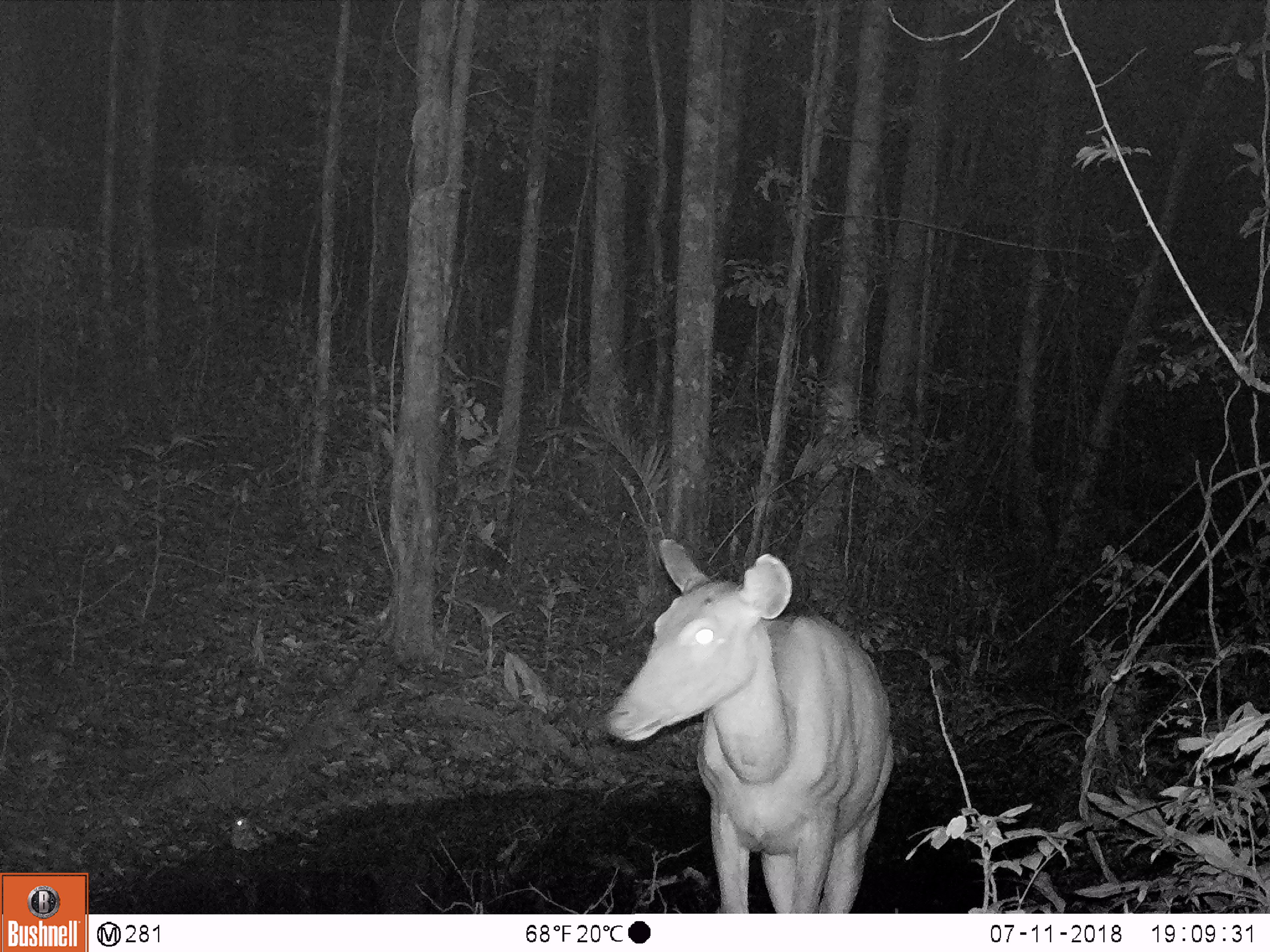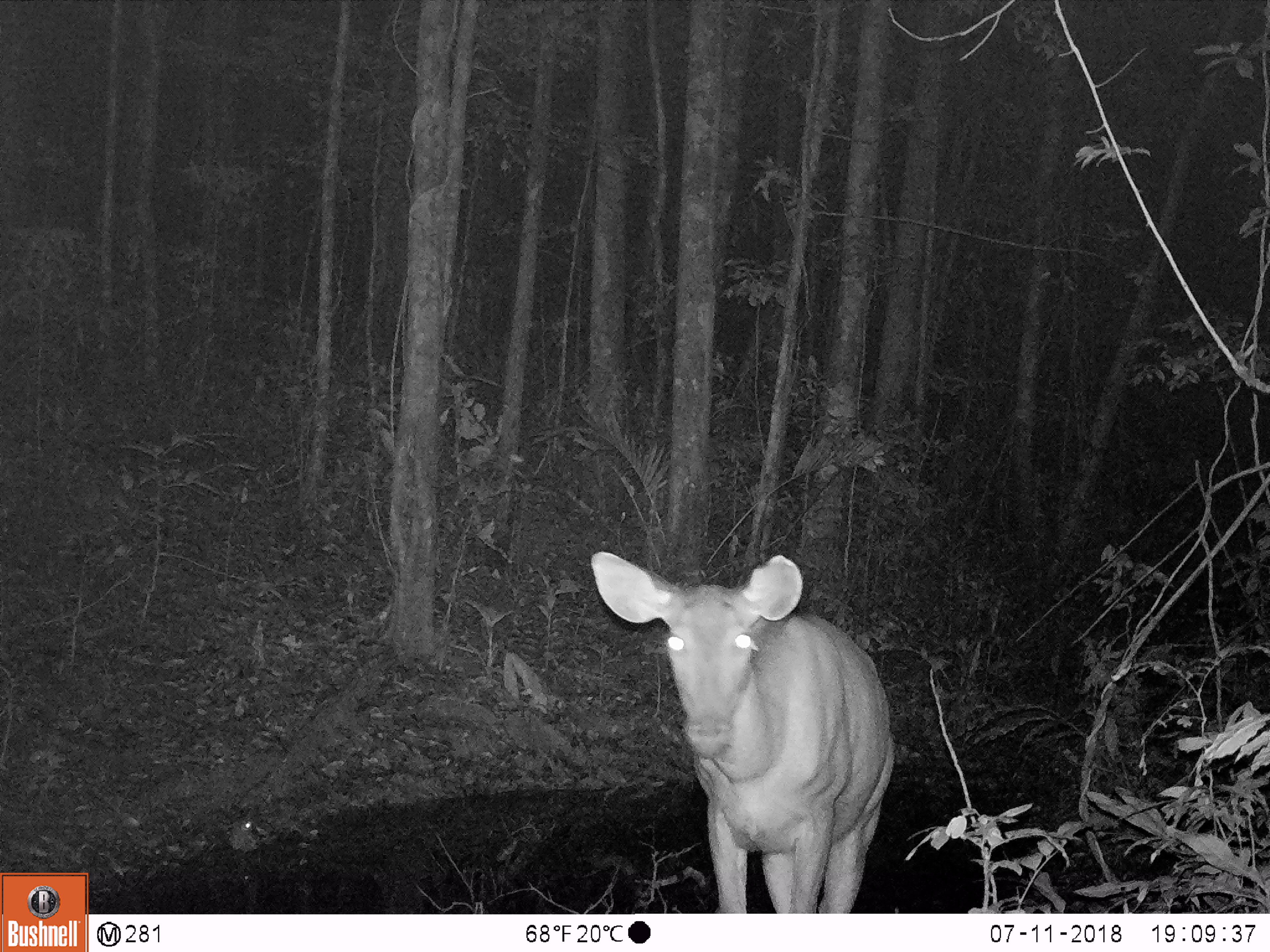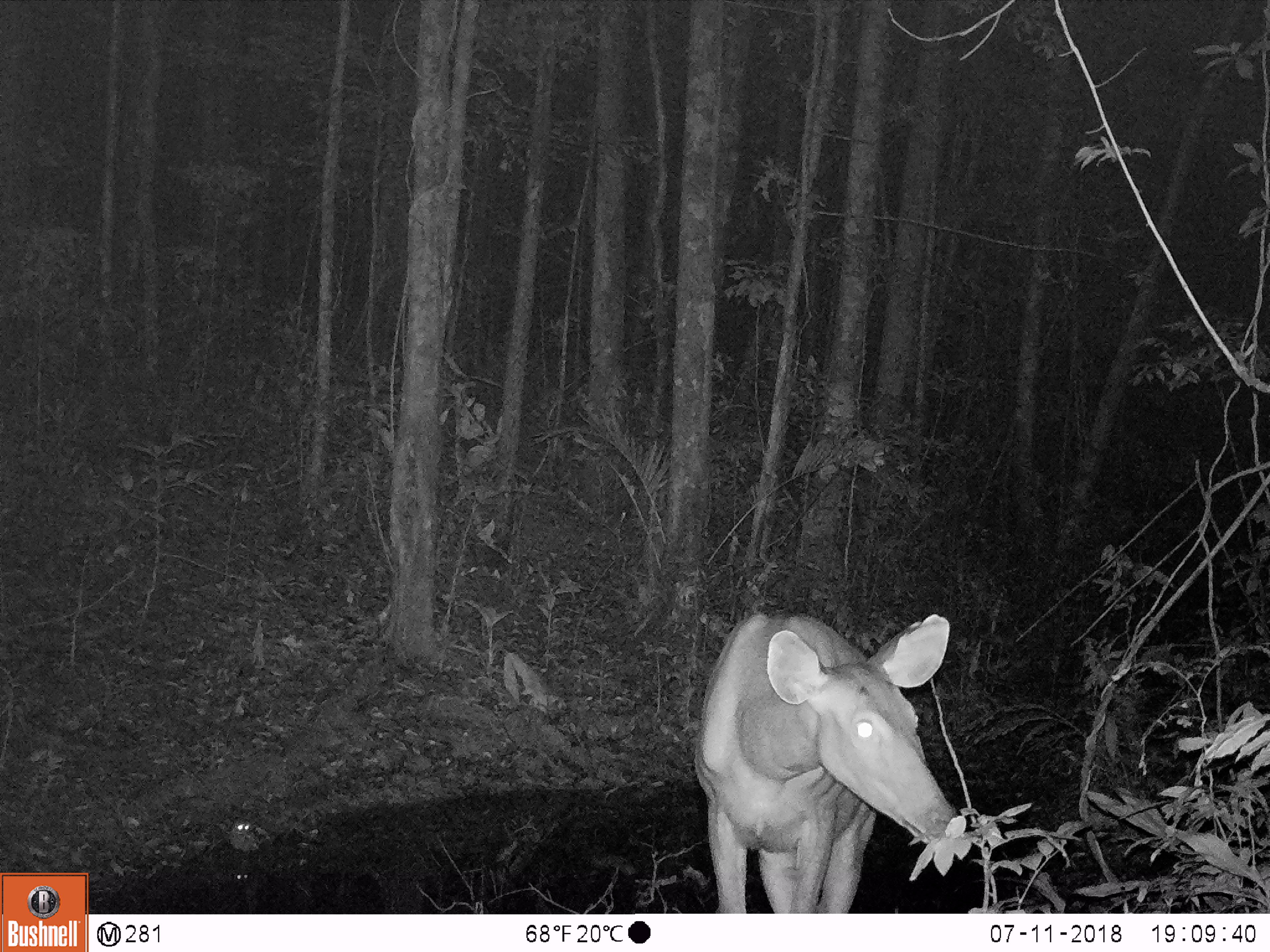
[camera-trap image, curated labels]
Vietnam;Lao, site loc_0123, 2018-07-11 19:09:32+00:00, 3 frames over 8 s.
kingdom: Animalia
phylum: Chordata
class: Mammalia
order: Artiodactyla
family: Cervidae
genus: Rusa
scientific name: Rusa unicolor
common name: sambar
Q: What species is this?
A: Sambar (Rusa unicolor).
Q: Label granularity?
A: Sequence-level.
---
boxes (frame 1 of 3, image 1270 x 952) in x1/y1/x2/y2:
sambar: 603/536/895/913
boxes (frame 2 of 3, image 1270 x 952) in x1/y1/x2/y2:
sambar: 587/550/895/913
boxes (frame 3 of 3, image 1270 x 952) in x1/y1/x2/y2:
sambar: 686/606/967/913